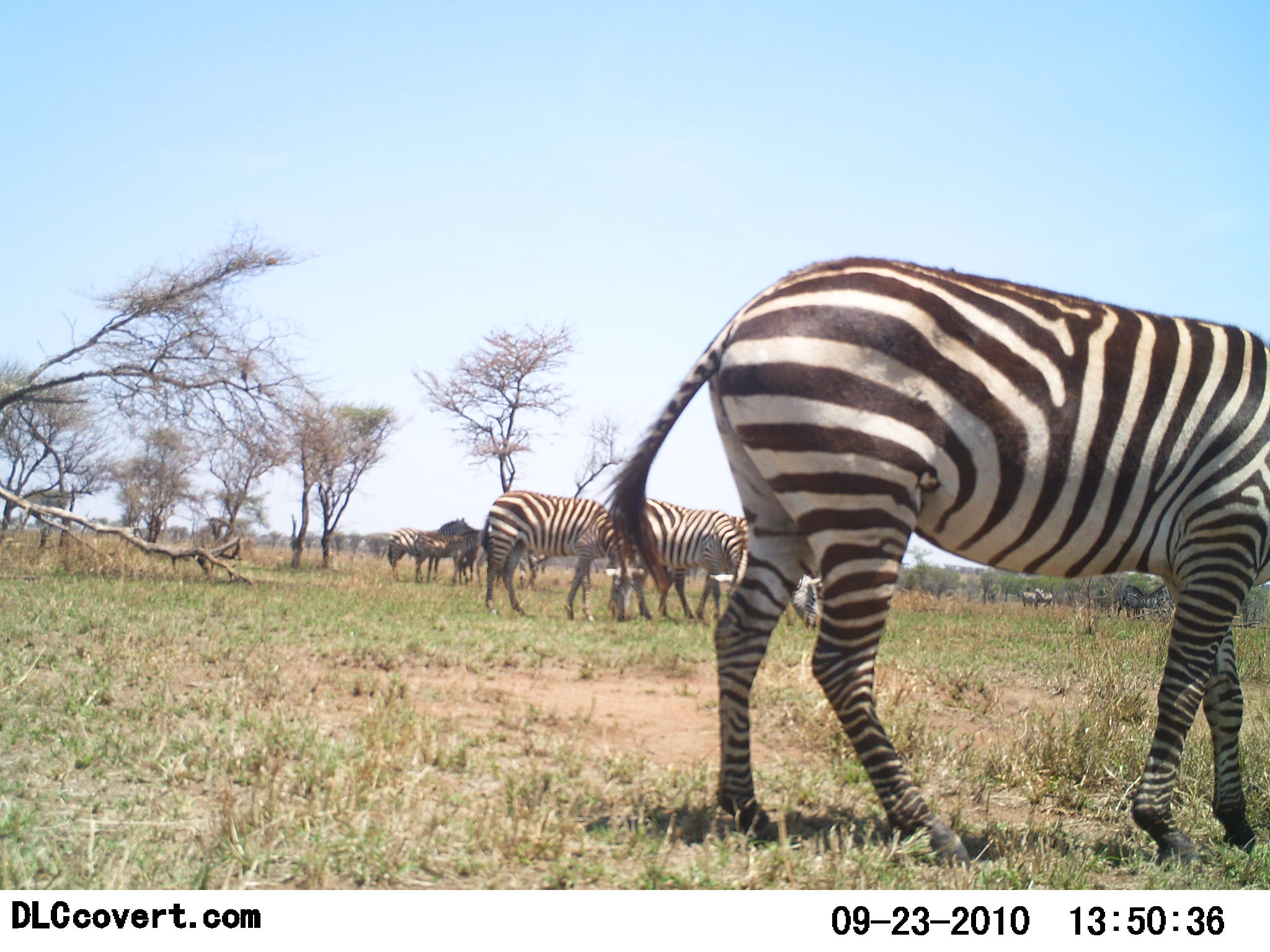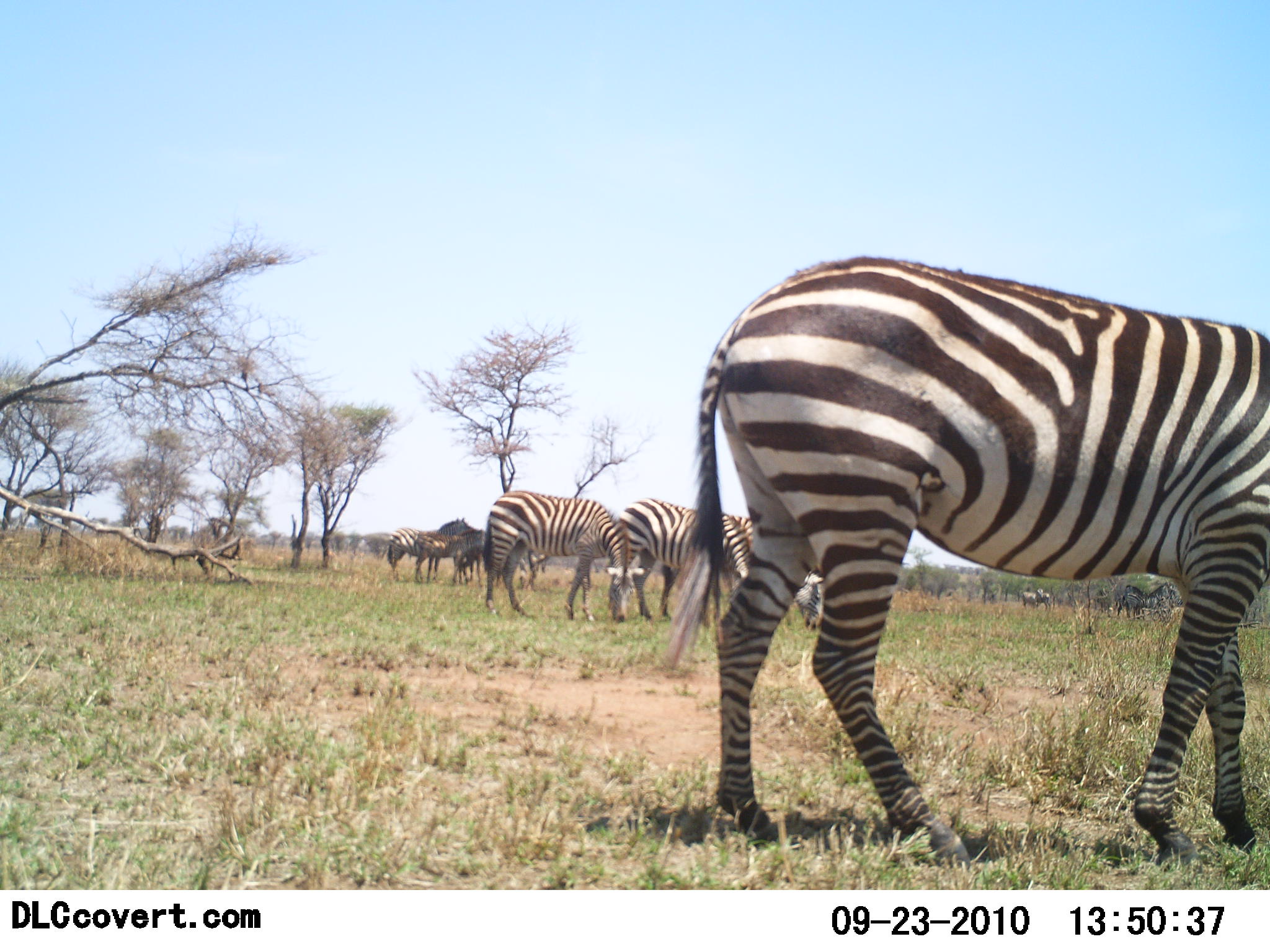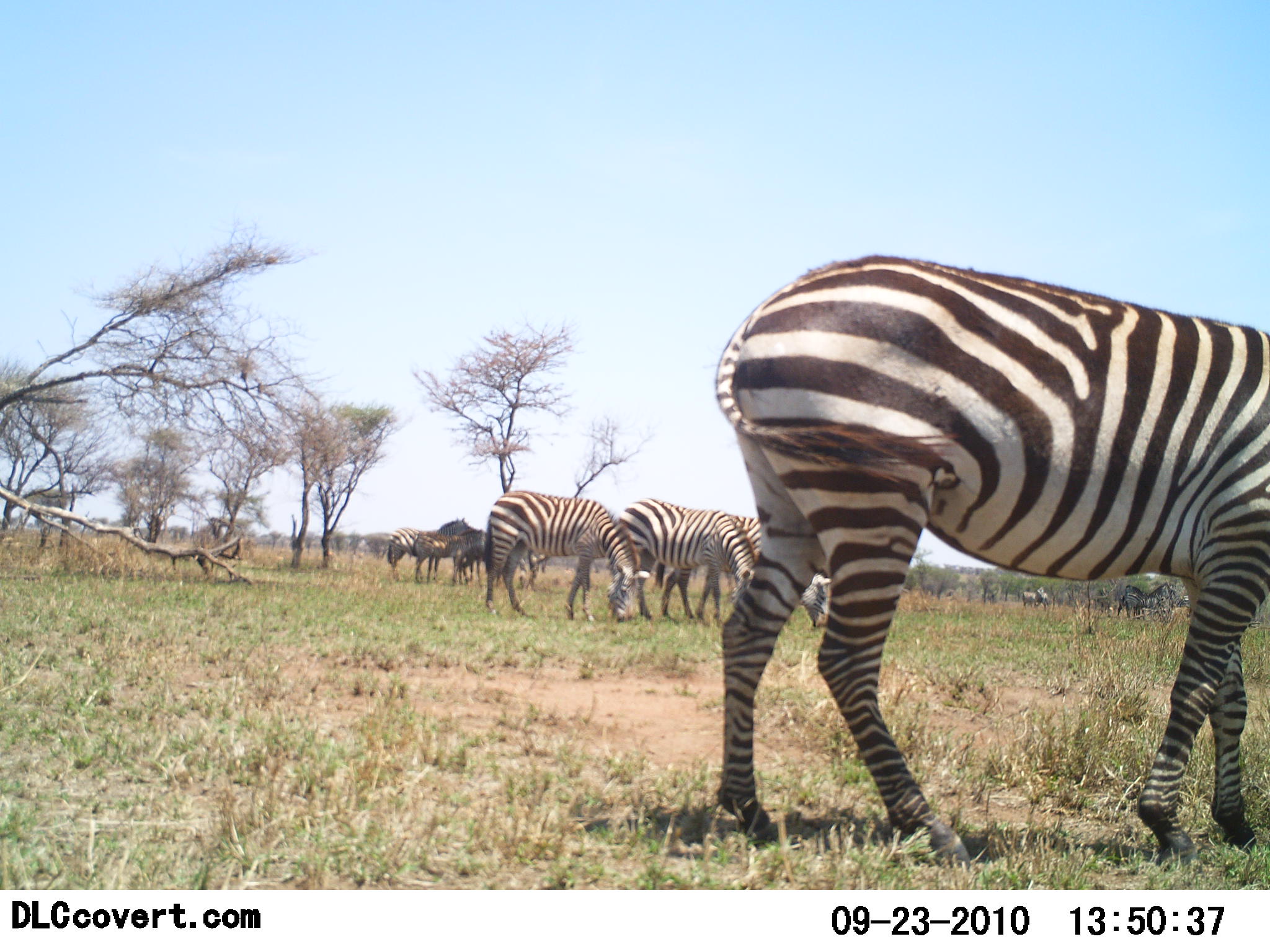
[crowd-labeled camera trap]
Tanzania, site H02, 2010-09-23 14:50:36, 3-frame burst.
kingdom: Animalia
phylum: Chordata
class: Mammalia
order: Perissodactyla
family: Equidae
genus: Equus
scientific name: Equus quagga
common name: plains zebra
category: zebra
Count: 6.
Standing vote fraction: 45%.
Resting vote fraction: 0%.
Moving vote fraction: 5%.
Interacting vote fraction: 5%.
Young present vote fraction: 0%.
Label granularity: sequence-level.